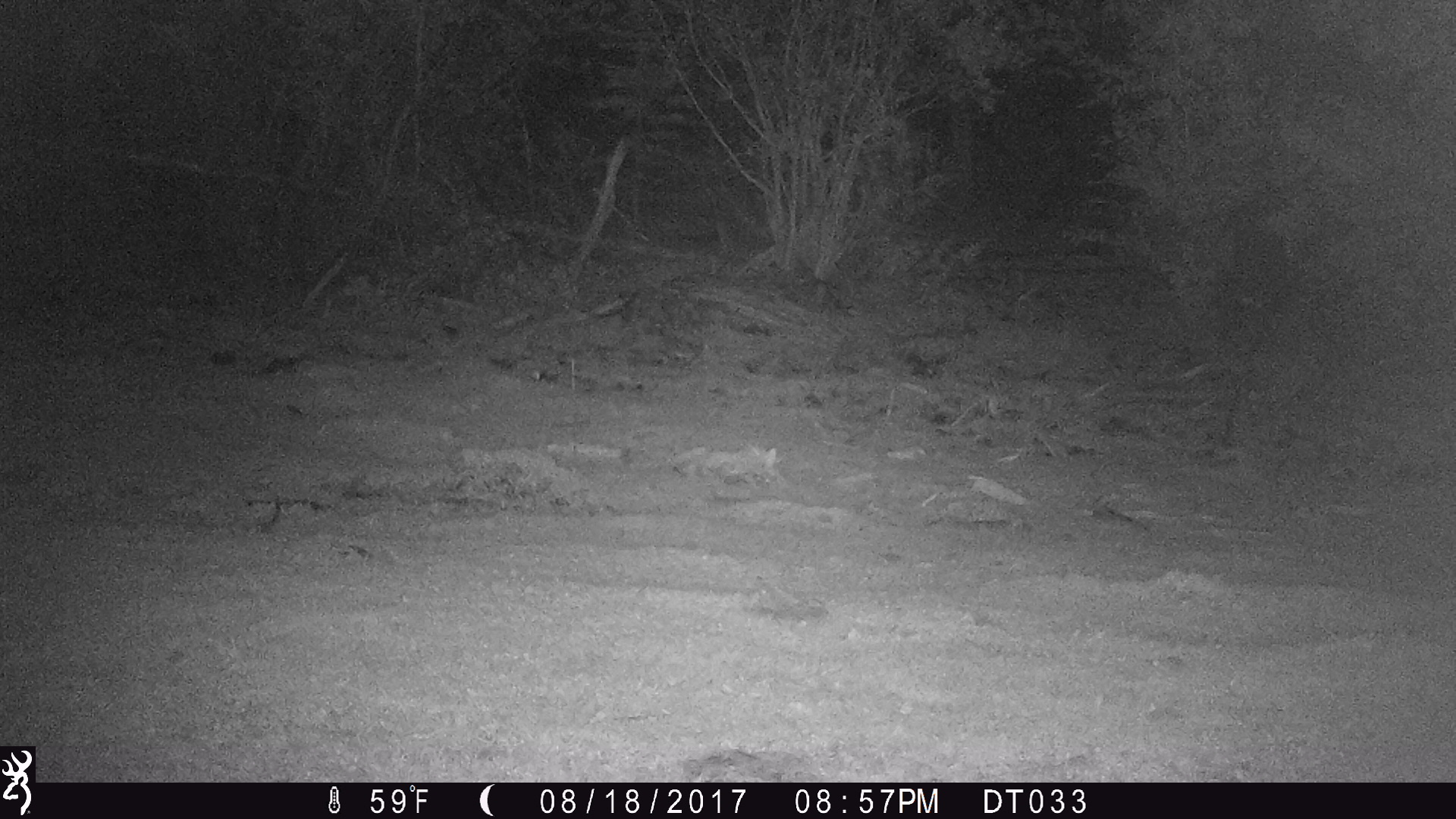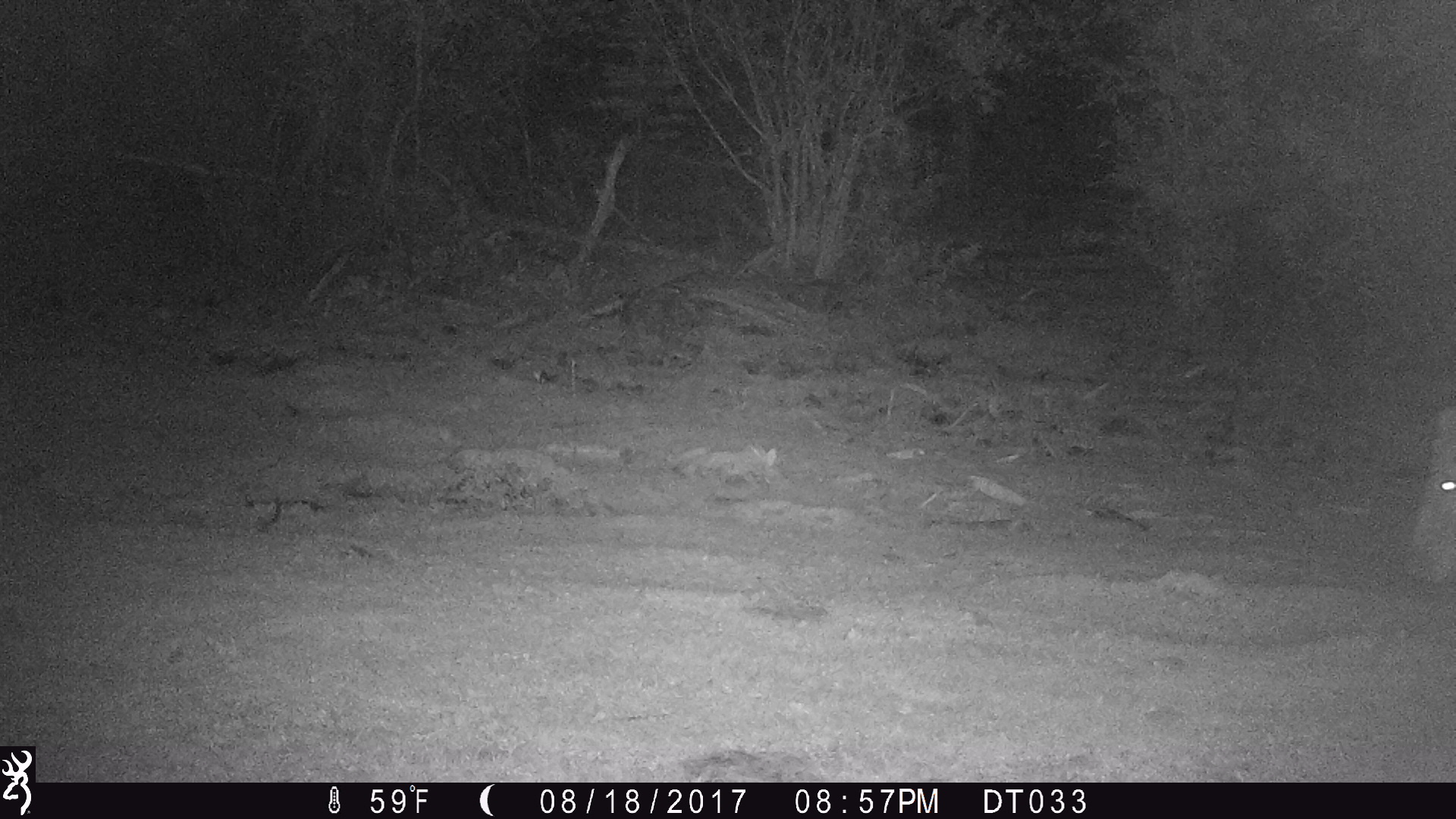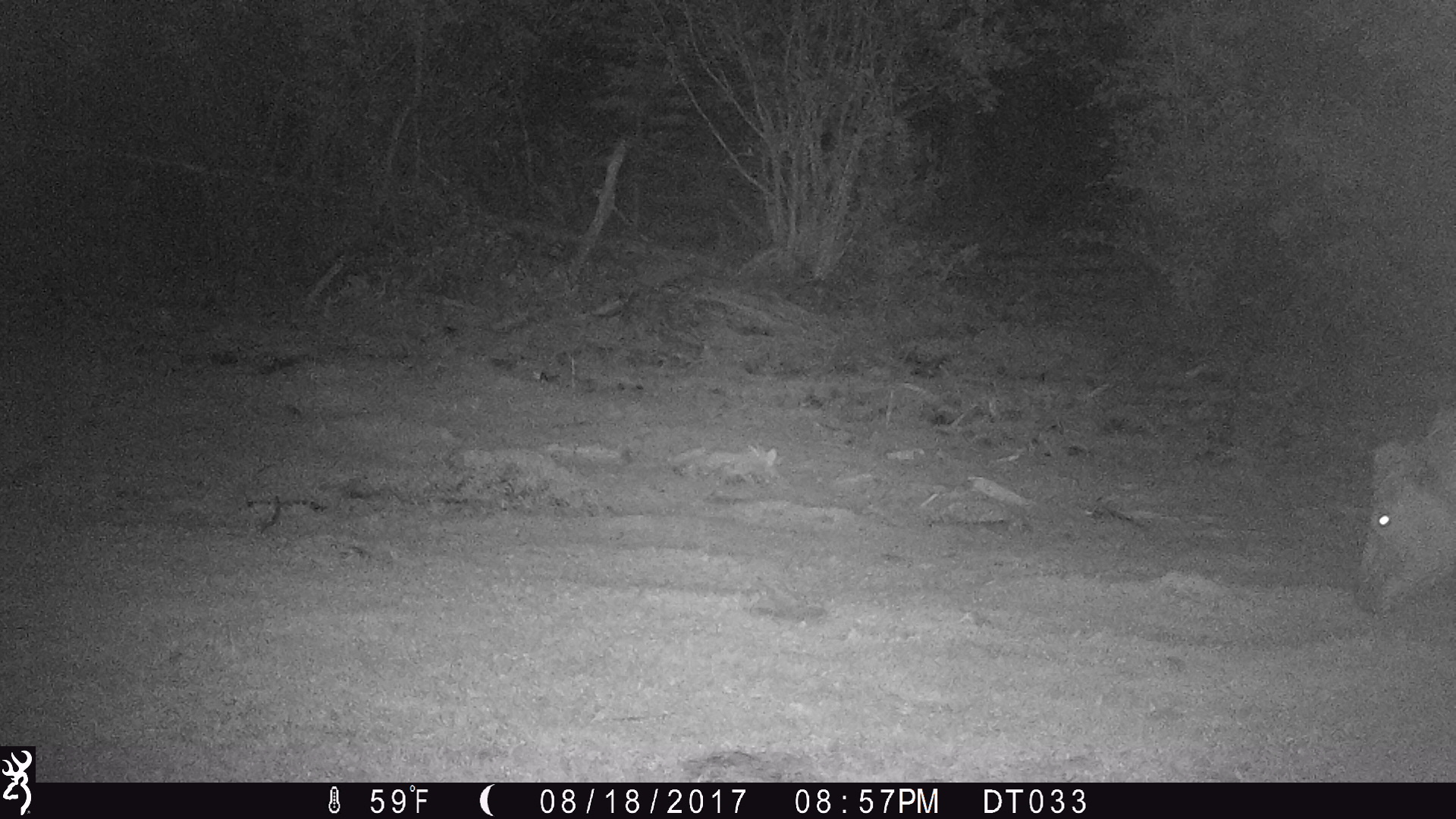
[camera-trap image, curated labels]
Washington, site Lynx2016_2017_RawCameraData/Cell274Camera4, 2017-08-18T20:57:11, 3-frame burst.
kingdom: Animalia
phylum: Chordata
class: Mammalia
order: Artiodactyla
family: Bovidae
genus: Bos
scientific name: Bos taurus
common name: domestic cattle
Domestic cattle (Bos taurus). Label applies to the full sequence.